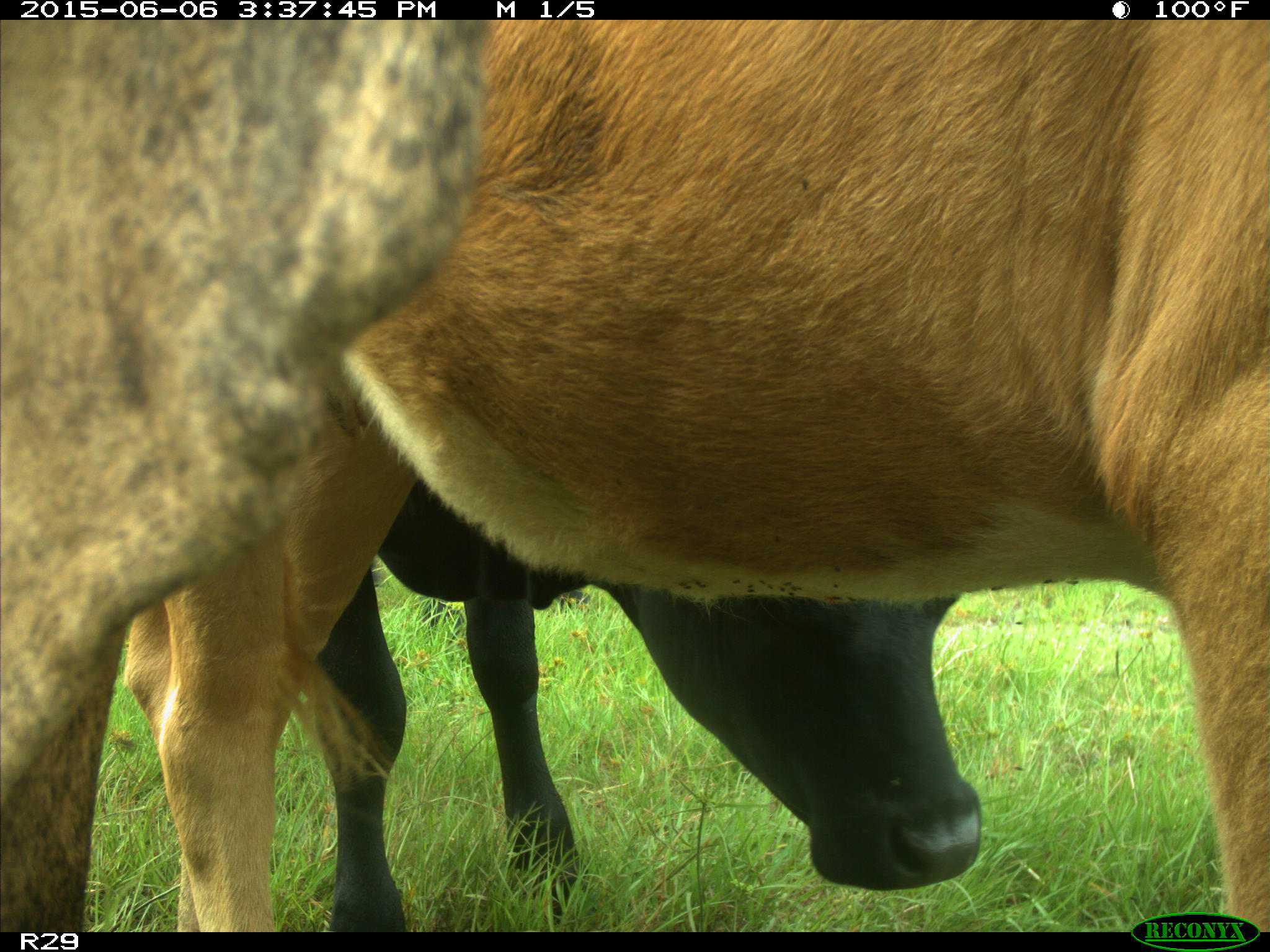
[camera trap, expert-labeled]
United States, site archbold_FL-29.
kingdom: Animalia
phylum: Chordata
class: Mammalia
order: Artiodactyla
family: Bovidae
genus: Bos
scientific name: Bos taurus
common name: domestic cow